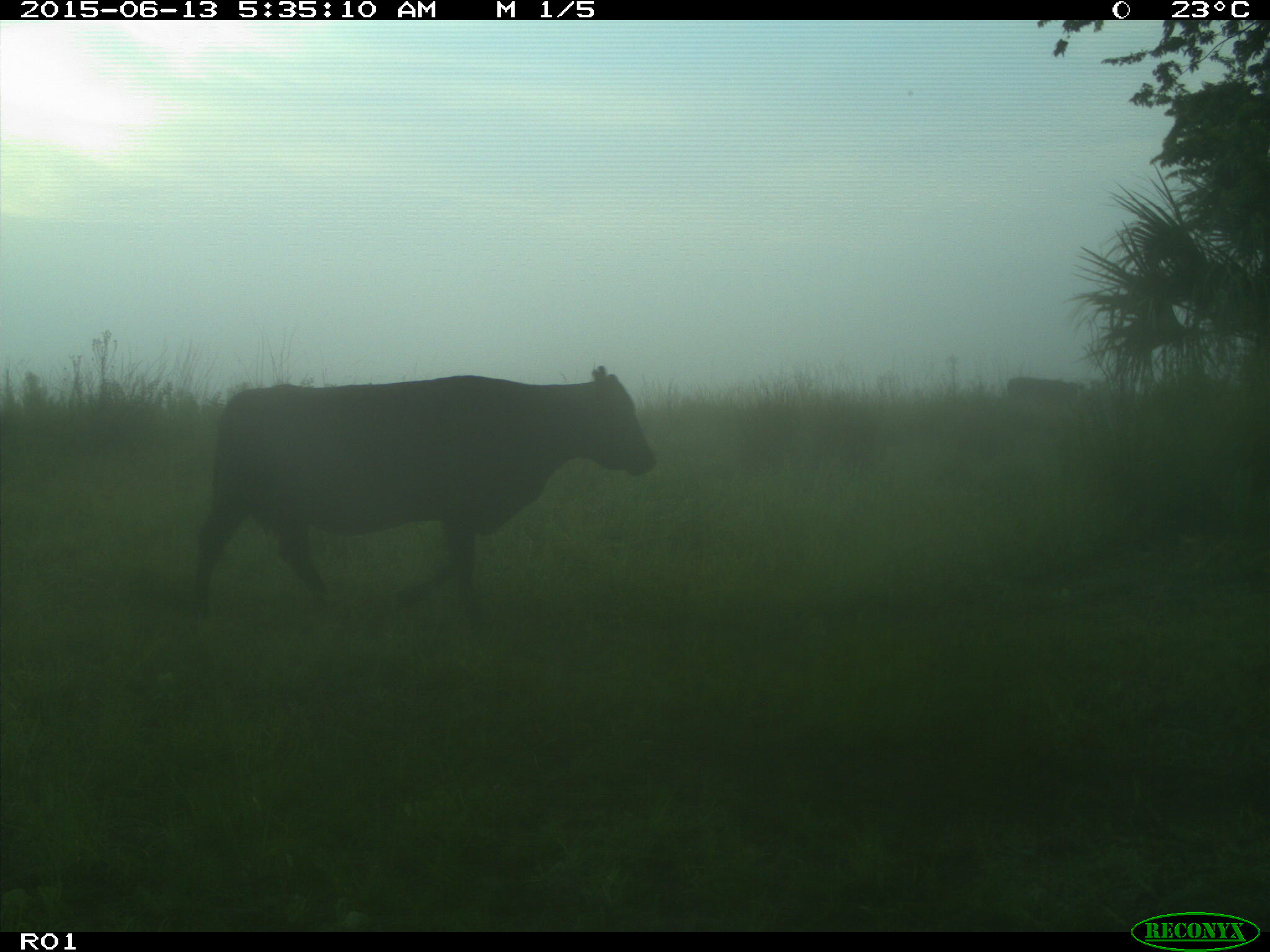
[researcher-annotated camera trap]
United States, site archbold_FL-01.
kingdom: Animalia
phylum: Chordata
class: Mammalia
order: Artiodactyla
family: Bovidae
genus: Bos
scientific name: Bos taurus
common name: domestic cow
Bos taurus (domestic cow).